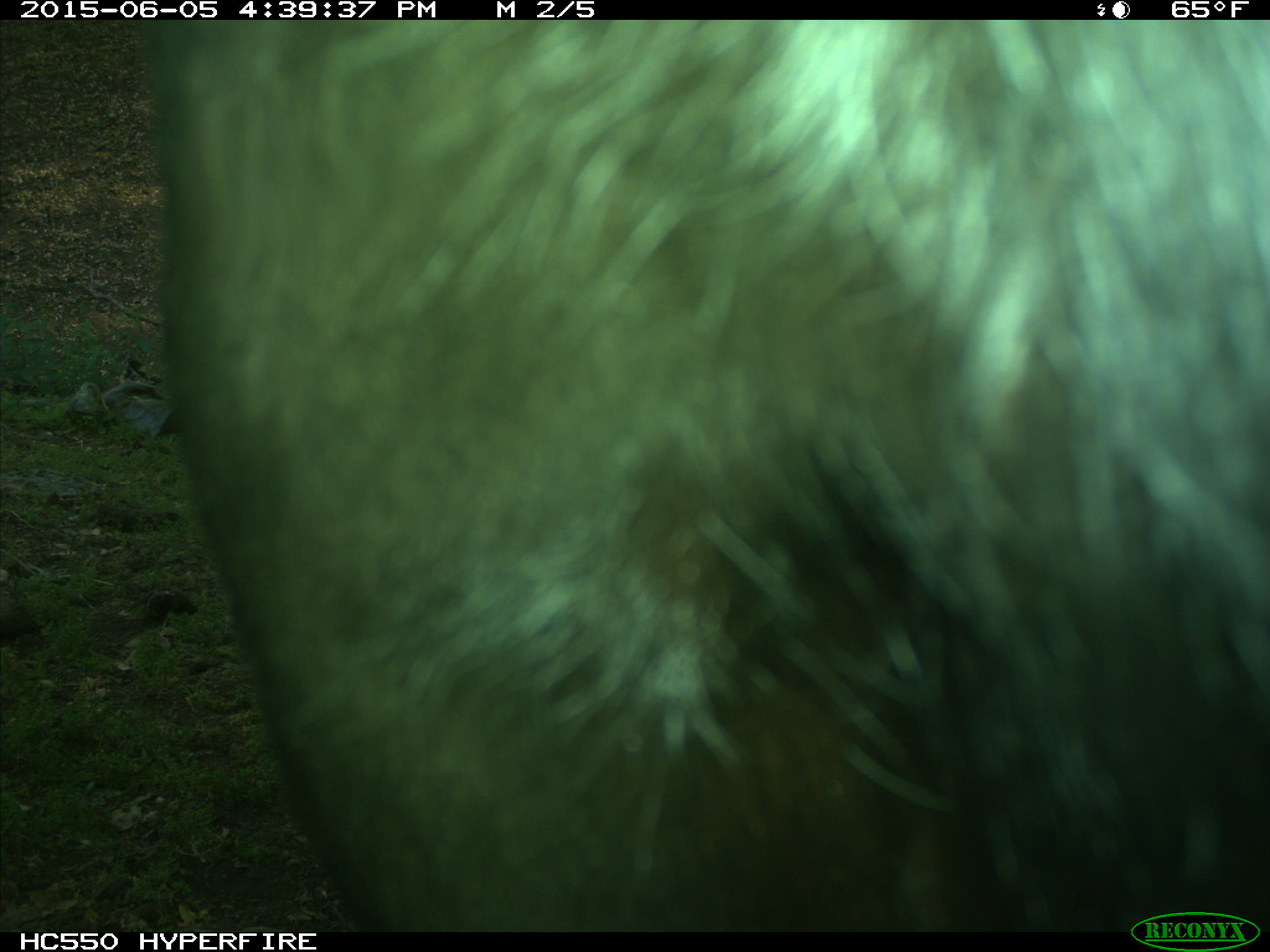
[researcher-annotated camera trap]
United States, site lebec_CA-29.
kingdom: Animalia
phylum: Chordata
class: Mammalia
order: Artiodactyla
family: Bovidae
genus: Bos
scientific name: Bos taurus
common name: domestic cow